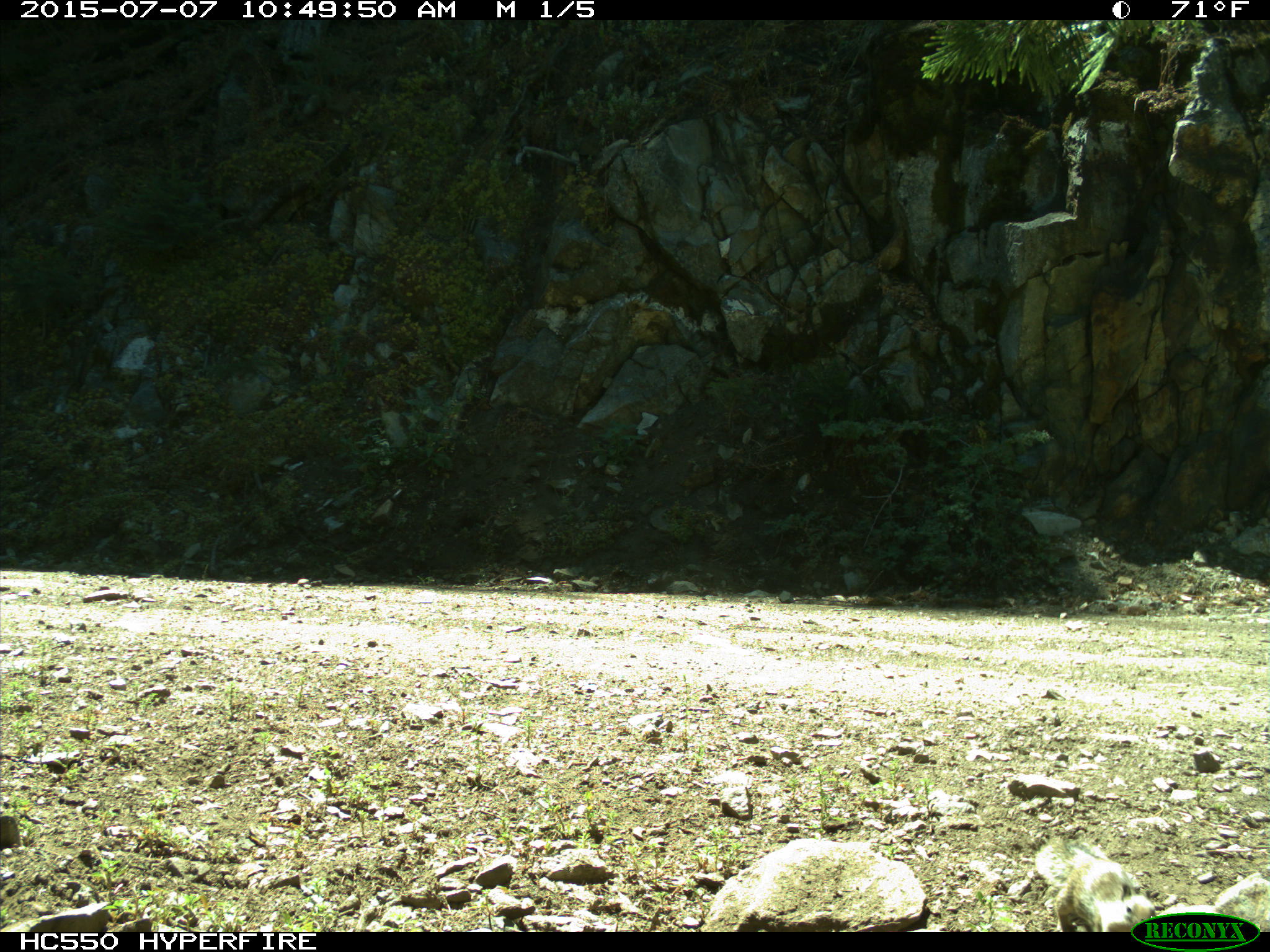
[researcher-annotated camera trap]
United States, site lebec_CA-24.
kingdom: Animalia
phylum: Chordata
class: Mammalia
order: Rodentia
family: Sciuridae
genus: Otospermophilus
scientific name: Otospermophilus beecheyi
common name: california ground squirrel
Otospermophilus beecheyi (california ground squirrel).